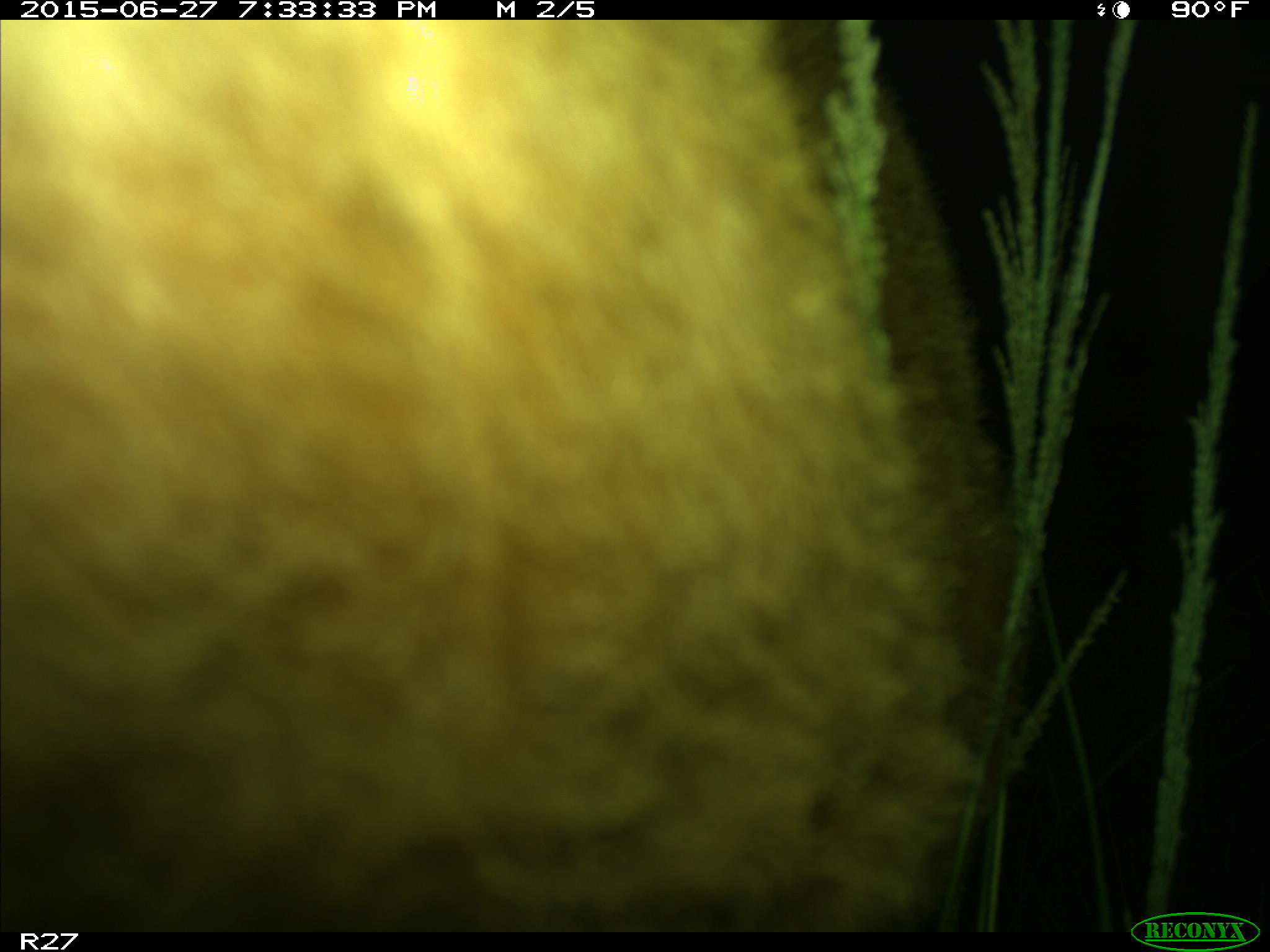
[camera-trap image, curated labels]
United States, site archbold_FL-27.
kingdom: Animalia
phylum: Chordata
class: Mammalia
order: Artiodactyla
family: Bovidae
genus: Bos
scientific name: Bos taurus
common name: domestic cow